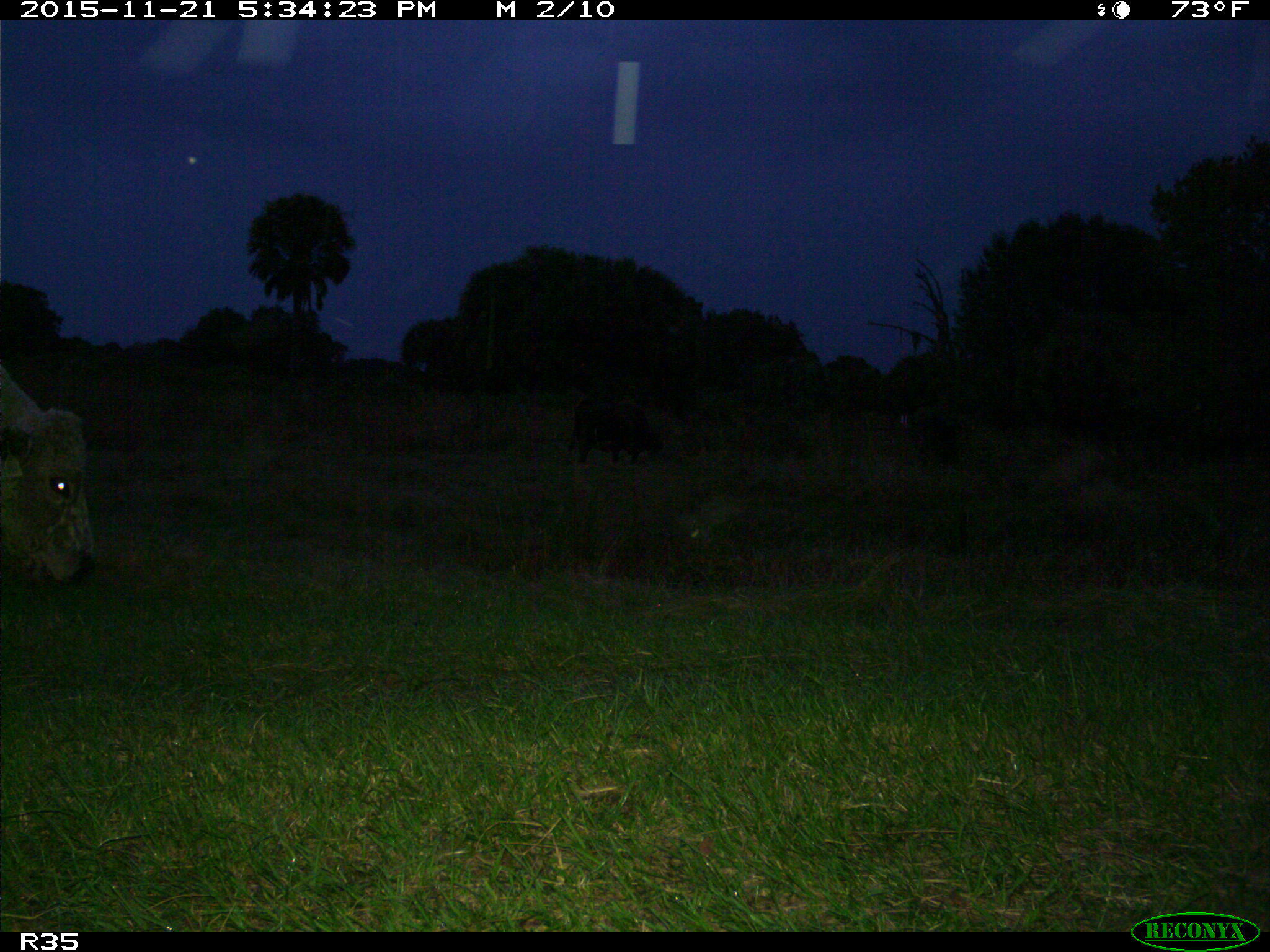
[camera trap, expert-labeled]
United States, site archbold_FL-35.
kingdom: Animalia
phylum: Chordata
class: Mammalia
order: Artiodactyla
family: Bovidae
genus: Bos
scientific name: Bos taurus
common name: domestic cow